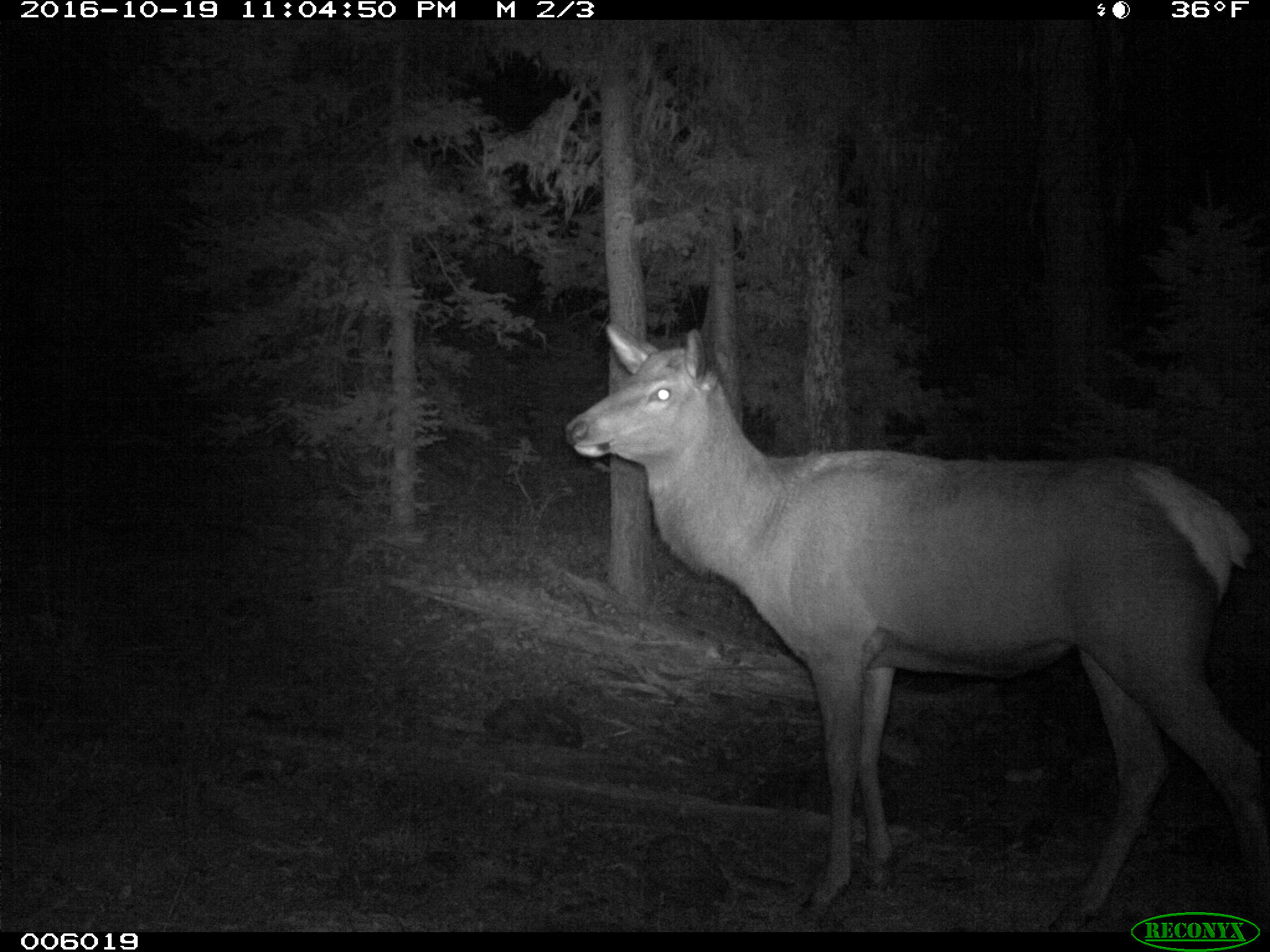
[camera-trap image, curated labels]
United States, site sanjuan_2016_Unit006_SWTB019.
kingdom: Animalia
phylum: Chordata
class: Mammalia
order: Artiodactyla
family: Cervidae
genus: Cervus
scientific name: Cervus elaphus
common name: red deer